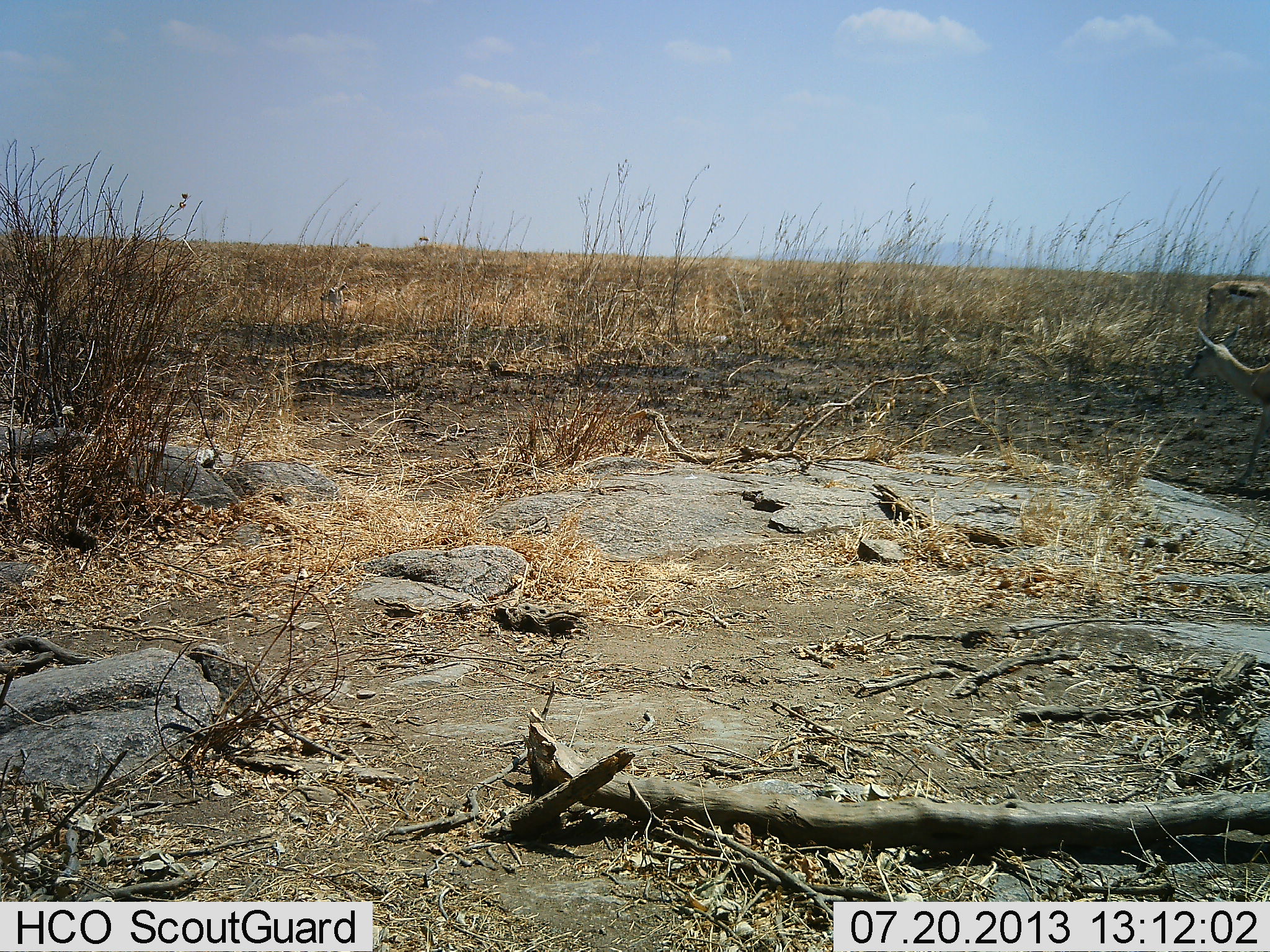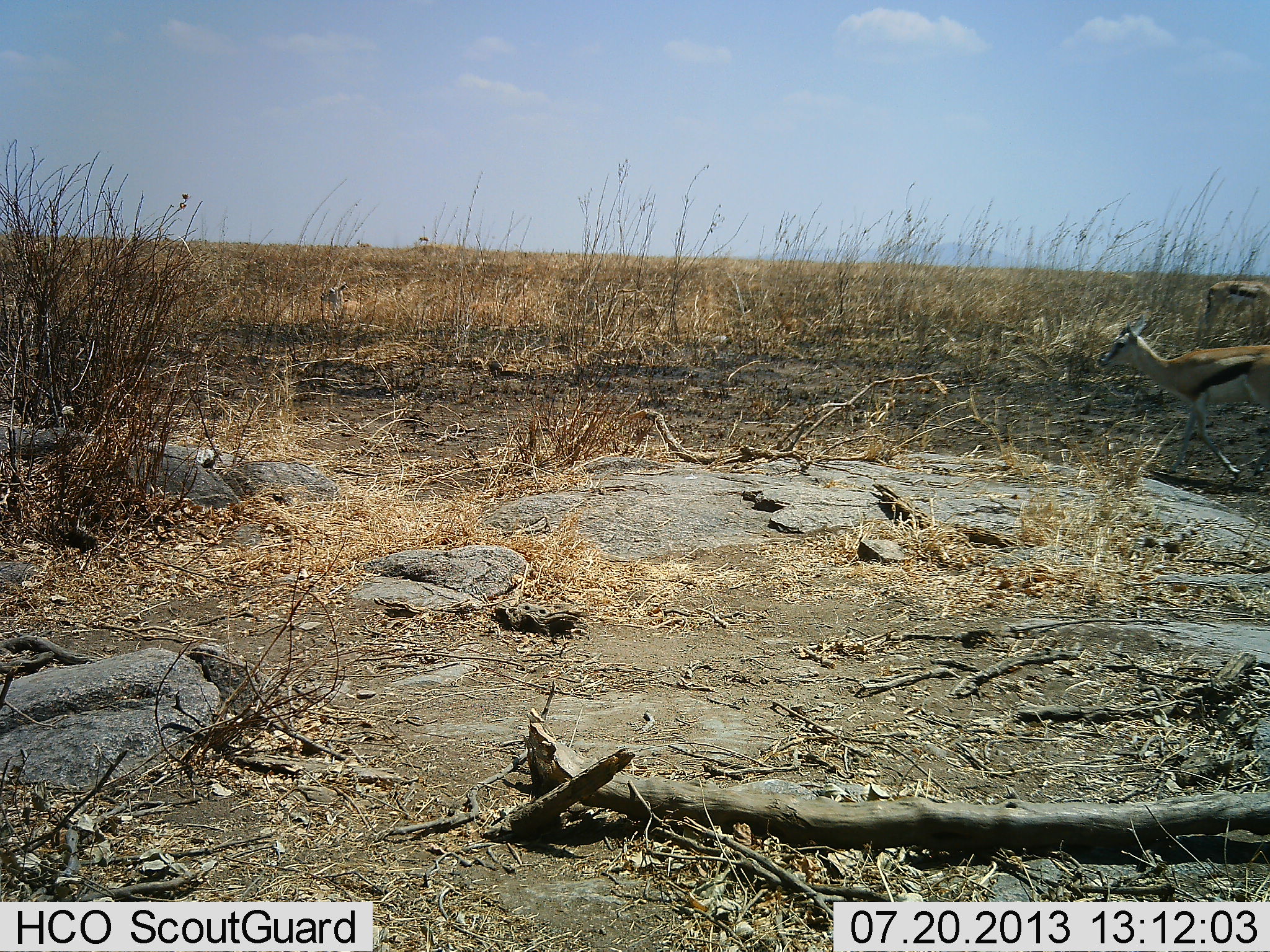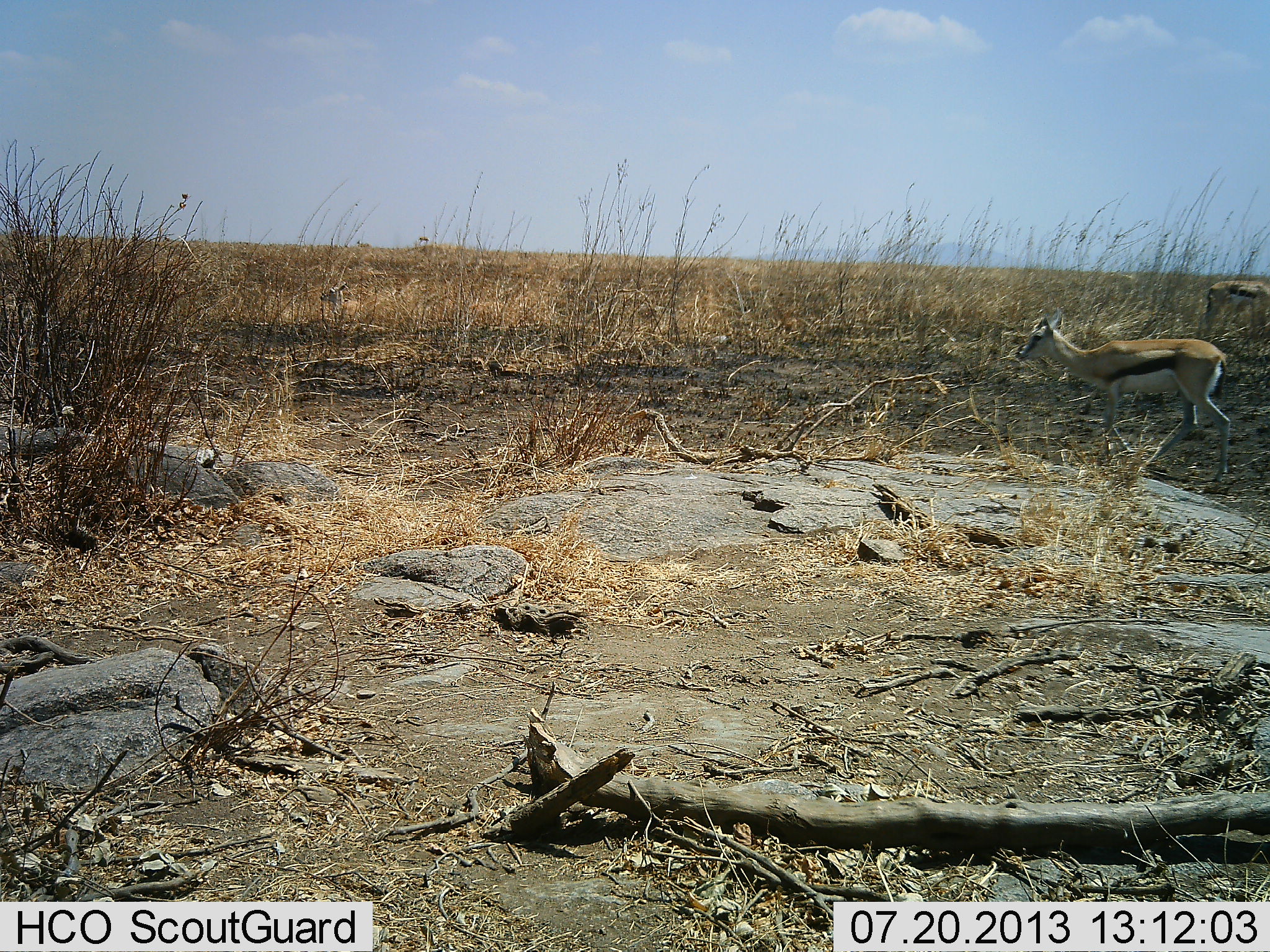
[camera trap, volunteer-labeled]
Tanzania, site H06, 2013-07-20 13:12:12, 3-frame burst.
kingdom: Animalia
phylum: Chordata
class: Mammalia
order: Artiodactyla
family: Bovidae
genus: Eudorcas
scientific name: Eudorcas thomsonii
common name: thomson's gazelle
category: gazellethomsons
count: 2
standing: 27%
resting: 0%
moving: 100%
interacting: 0%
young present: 5%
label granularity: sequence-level